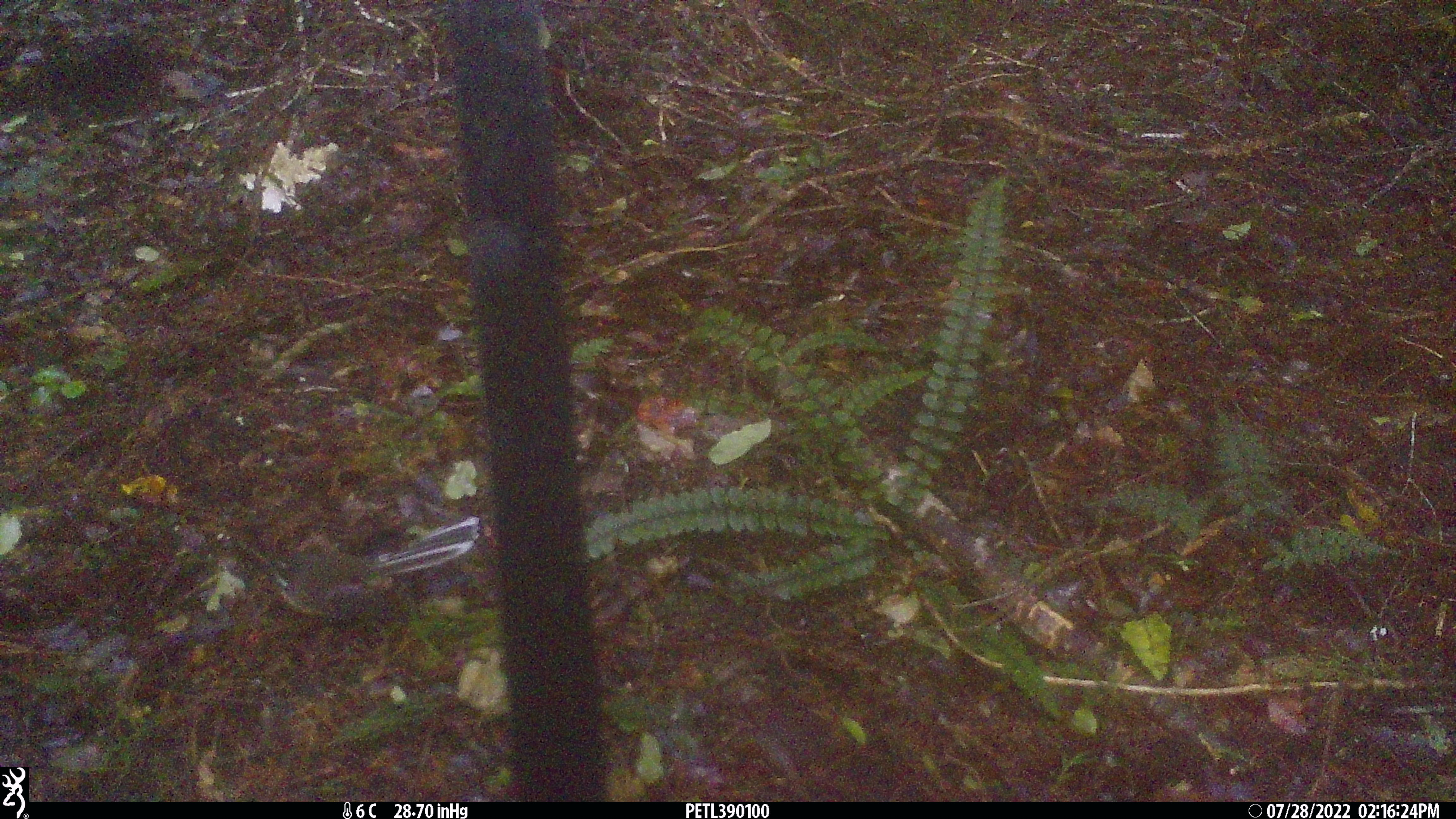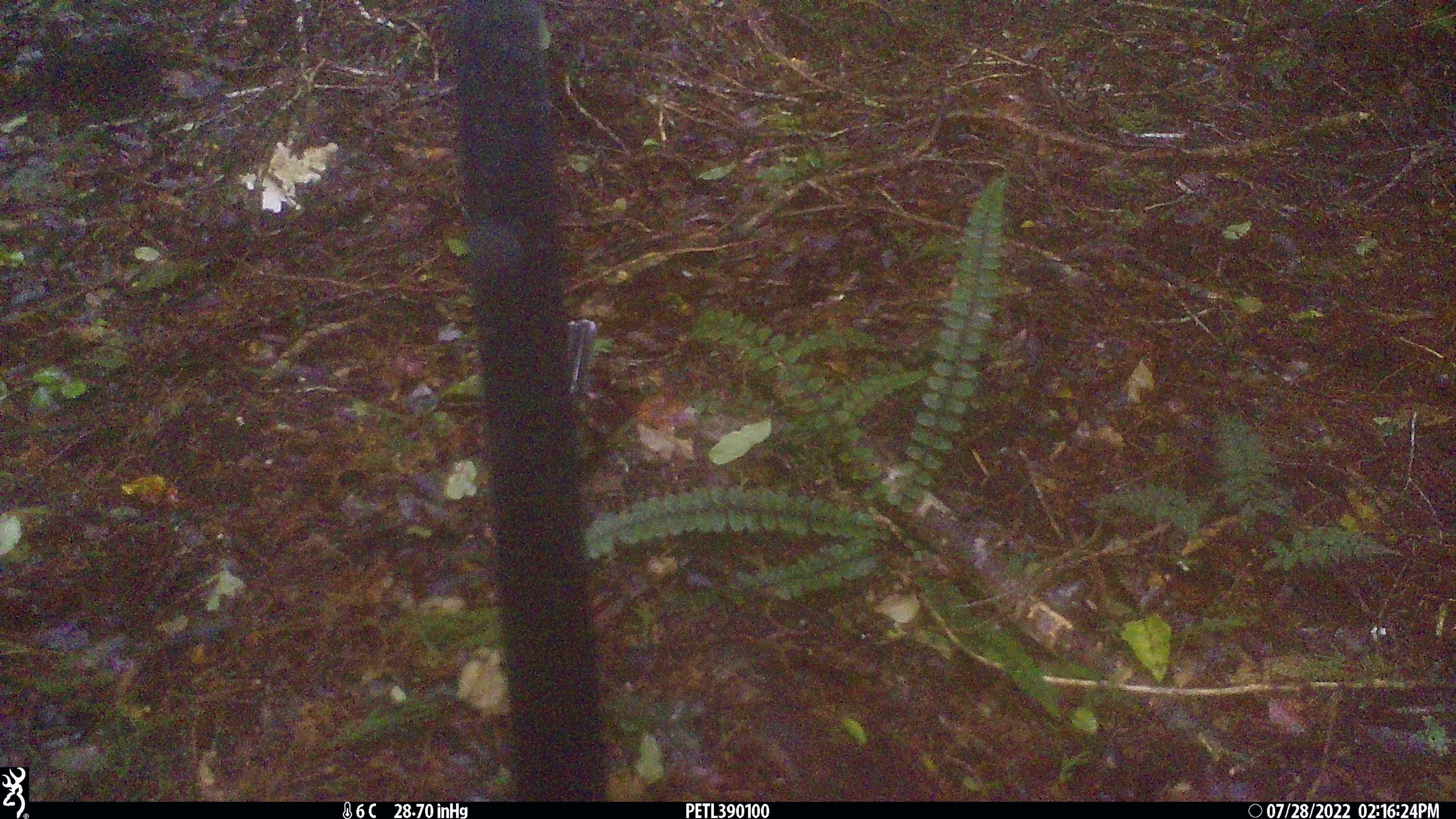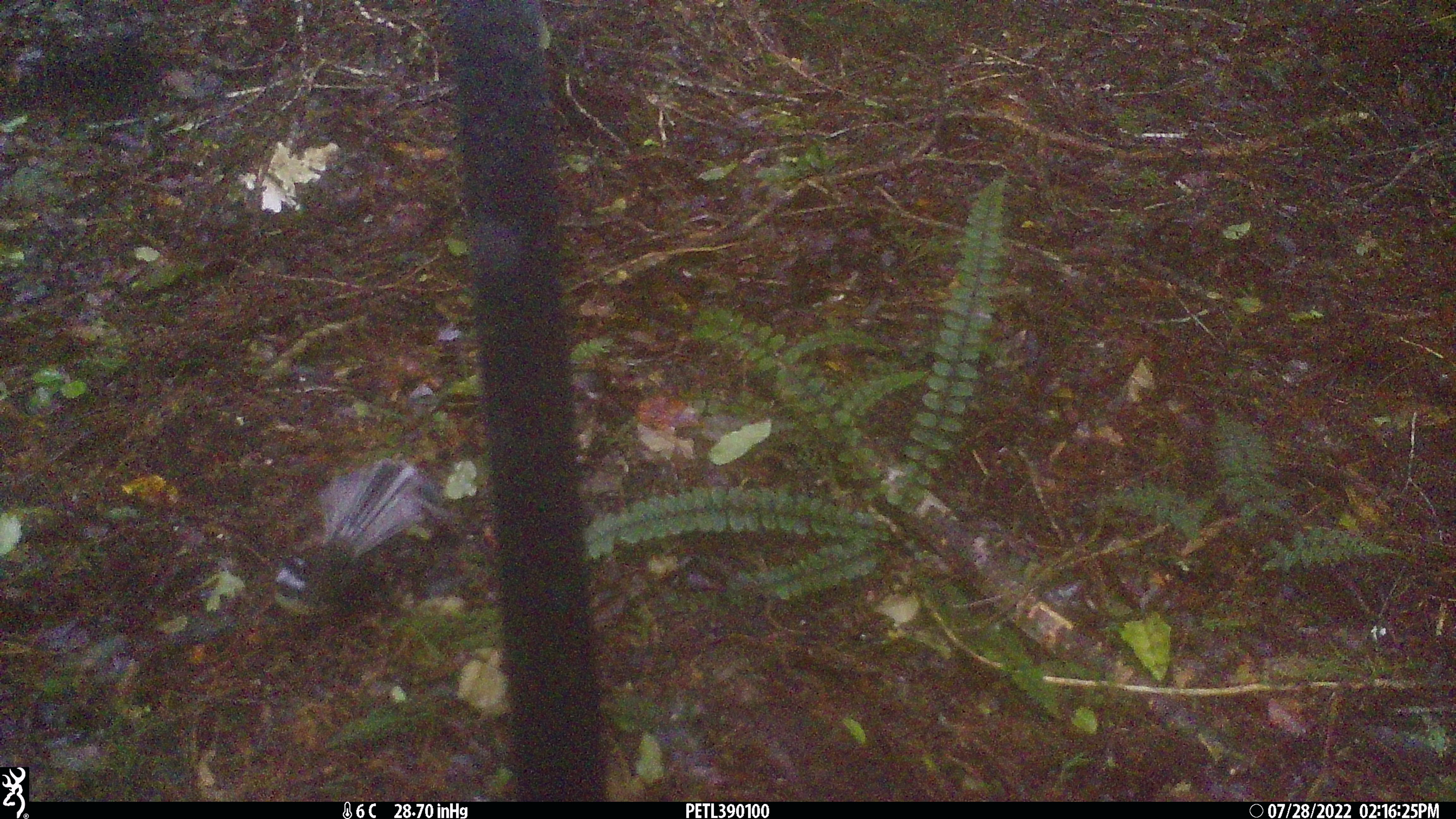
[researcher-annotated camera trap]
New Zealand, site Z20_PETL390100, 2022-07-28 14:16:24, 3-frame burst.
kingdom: Animalia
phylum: Chordata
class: Aves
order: Passeriformes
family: Rhipiduridae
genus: Rhipidura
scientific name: Rhipidura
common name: fantails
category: fantail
Fantail (fantails) (Rhipidura).